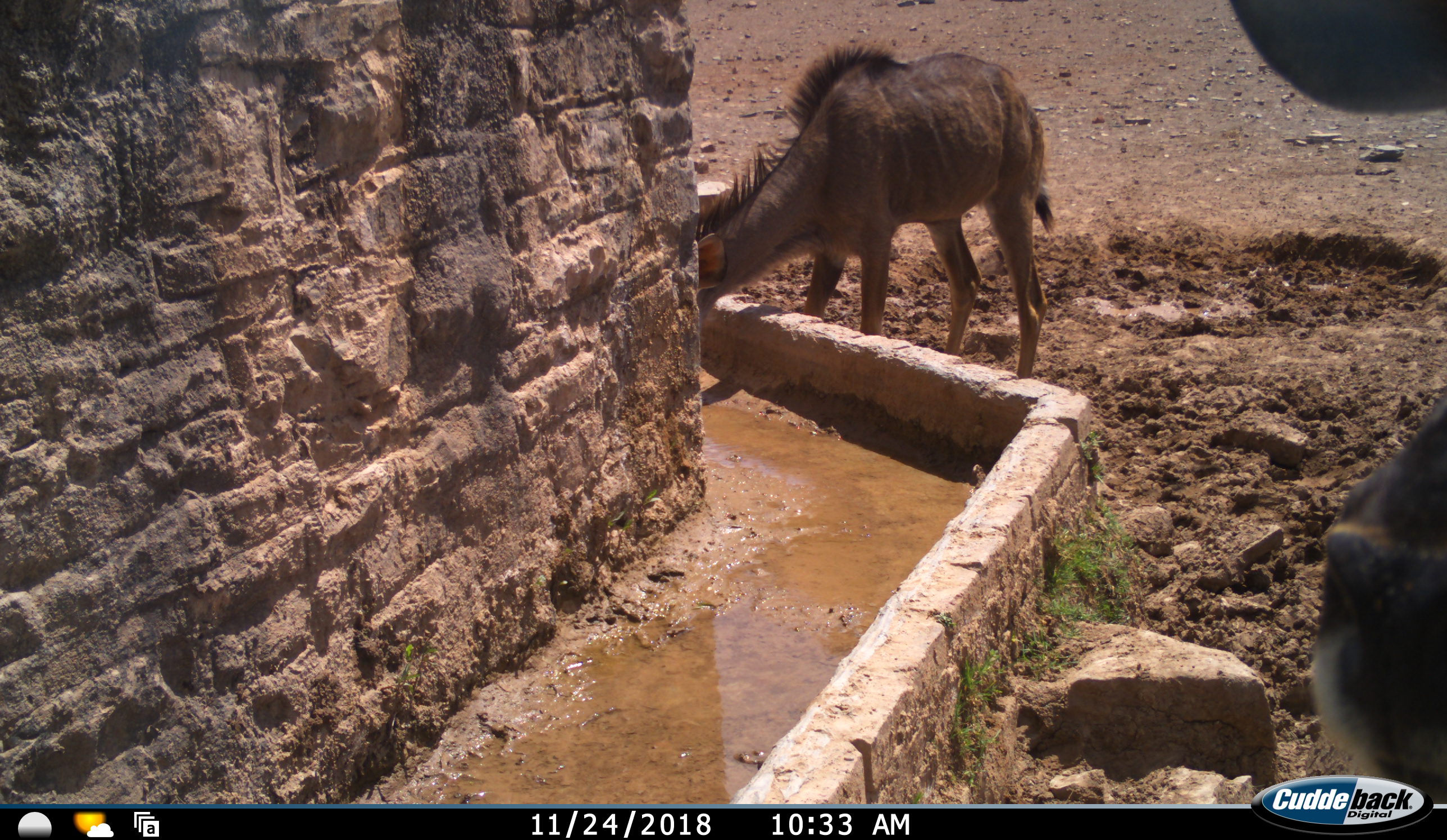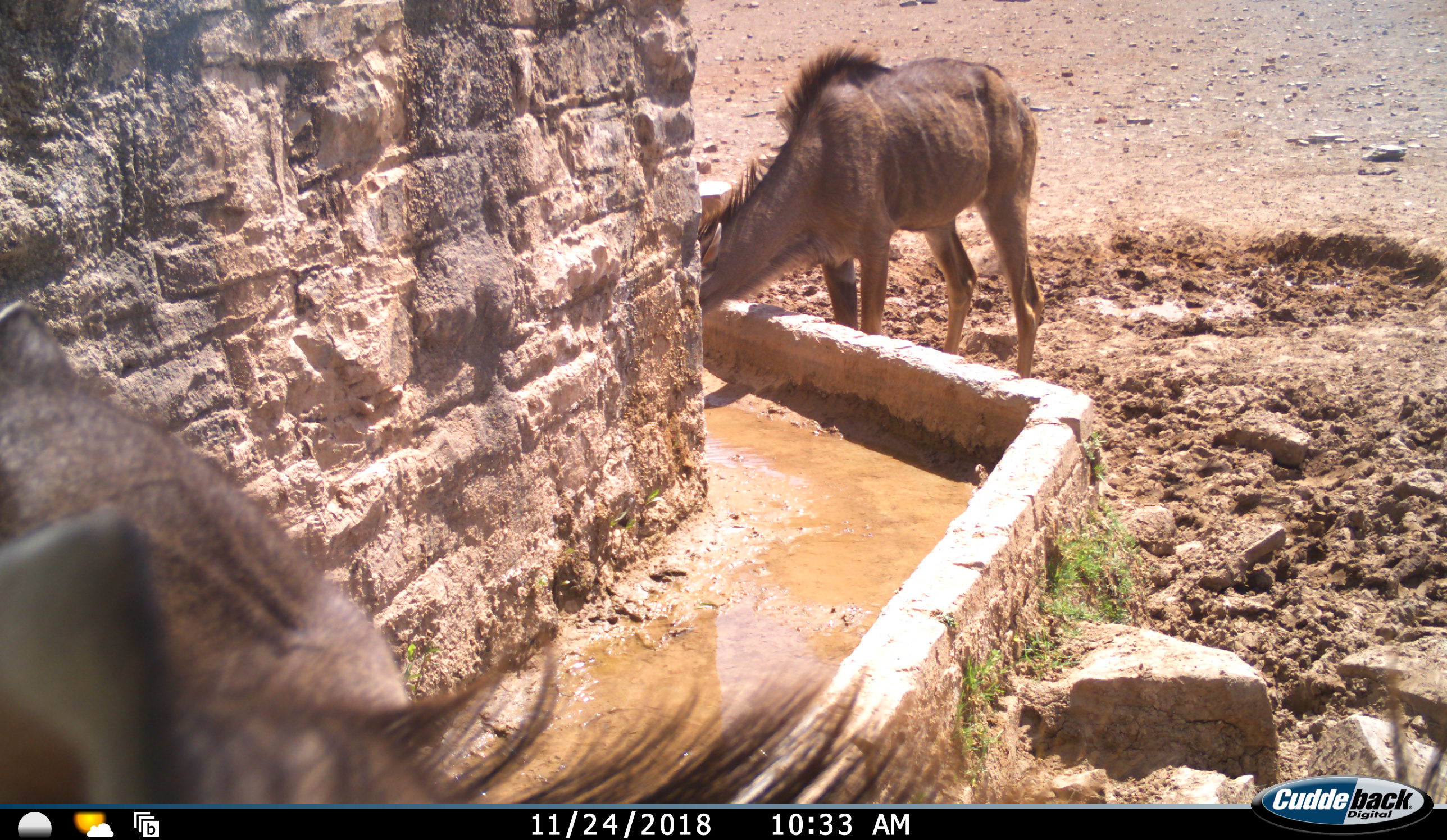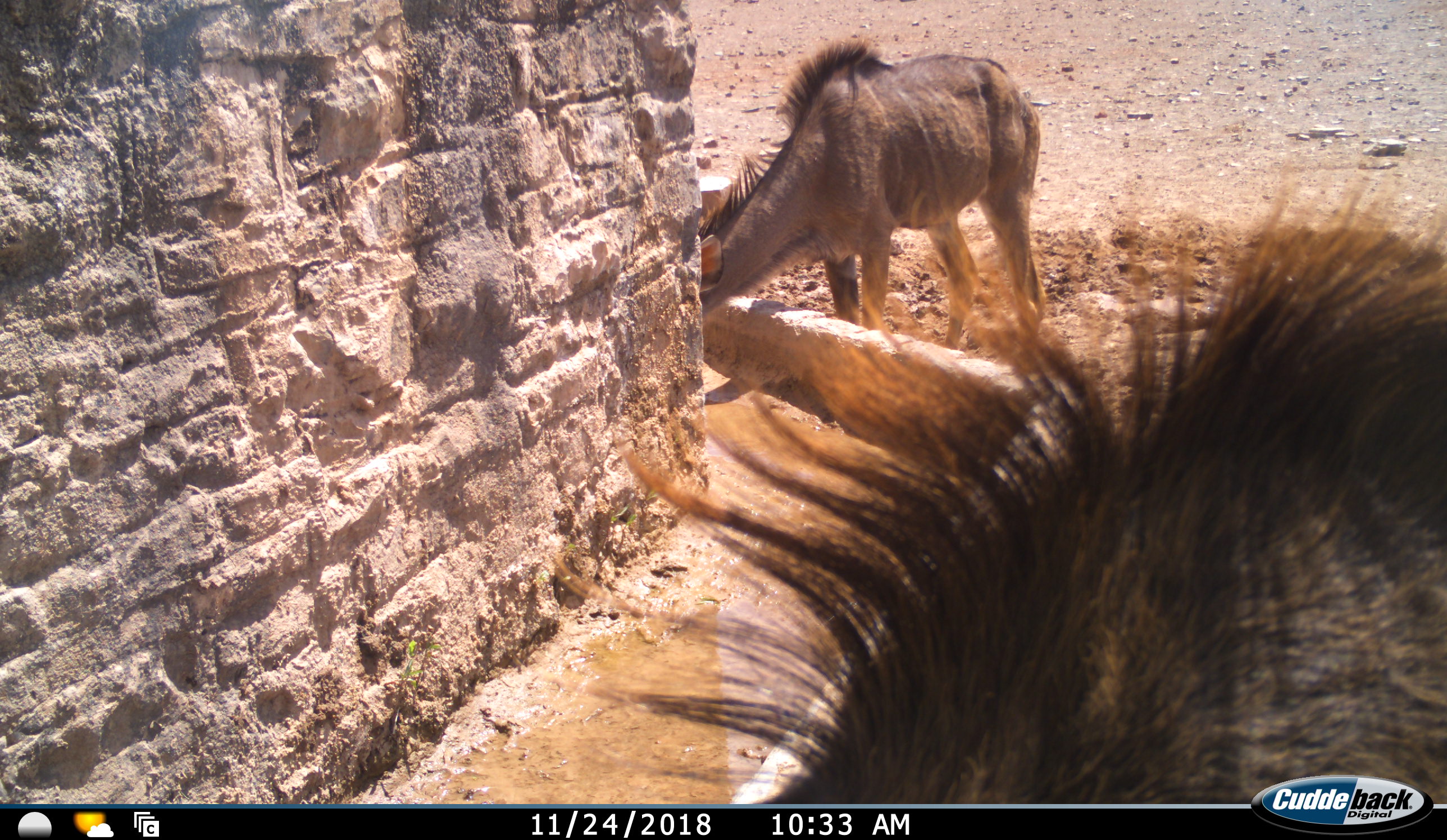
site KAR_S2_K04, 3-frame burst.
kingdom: Animalia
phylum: Chordata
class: Mammalia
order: Artiodactyla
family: Bovidae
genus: Tragelaphus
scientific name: Tragelaphus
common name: kudu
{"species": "kudu (Tragelaphus)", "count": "2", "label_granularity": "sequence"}